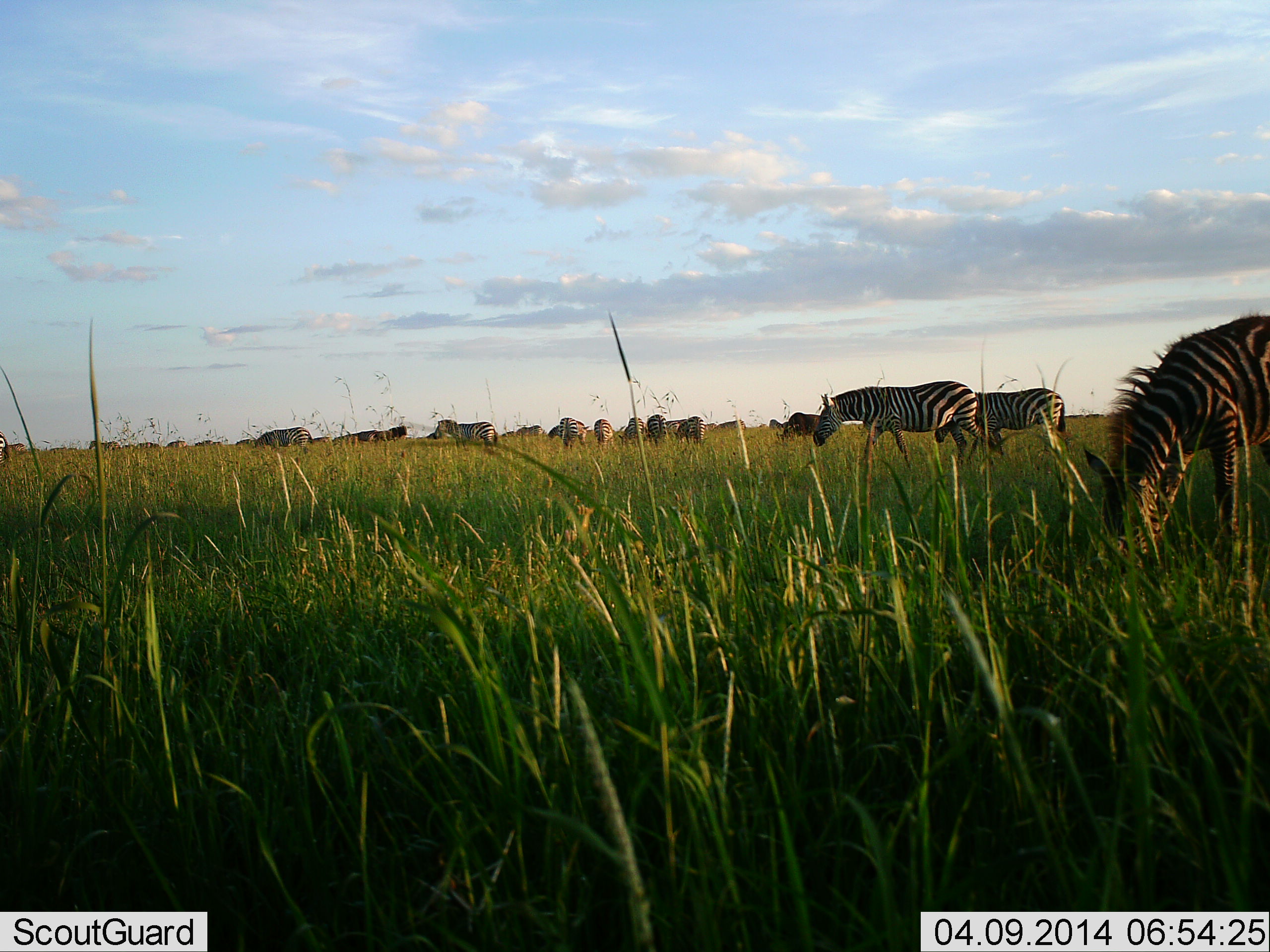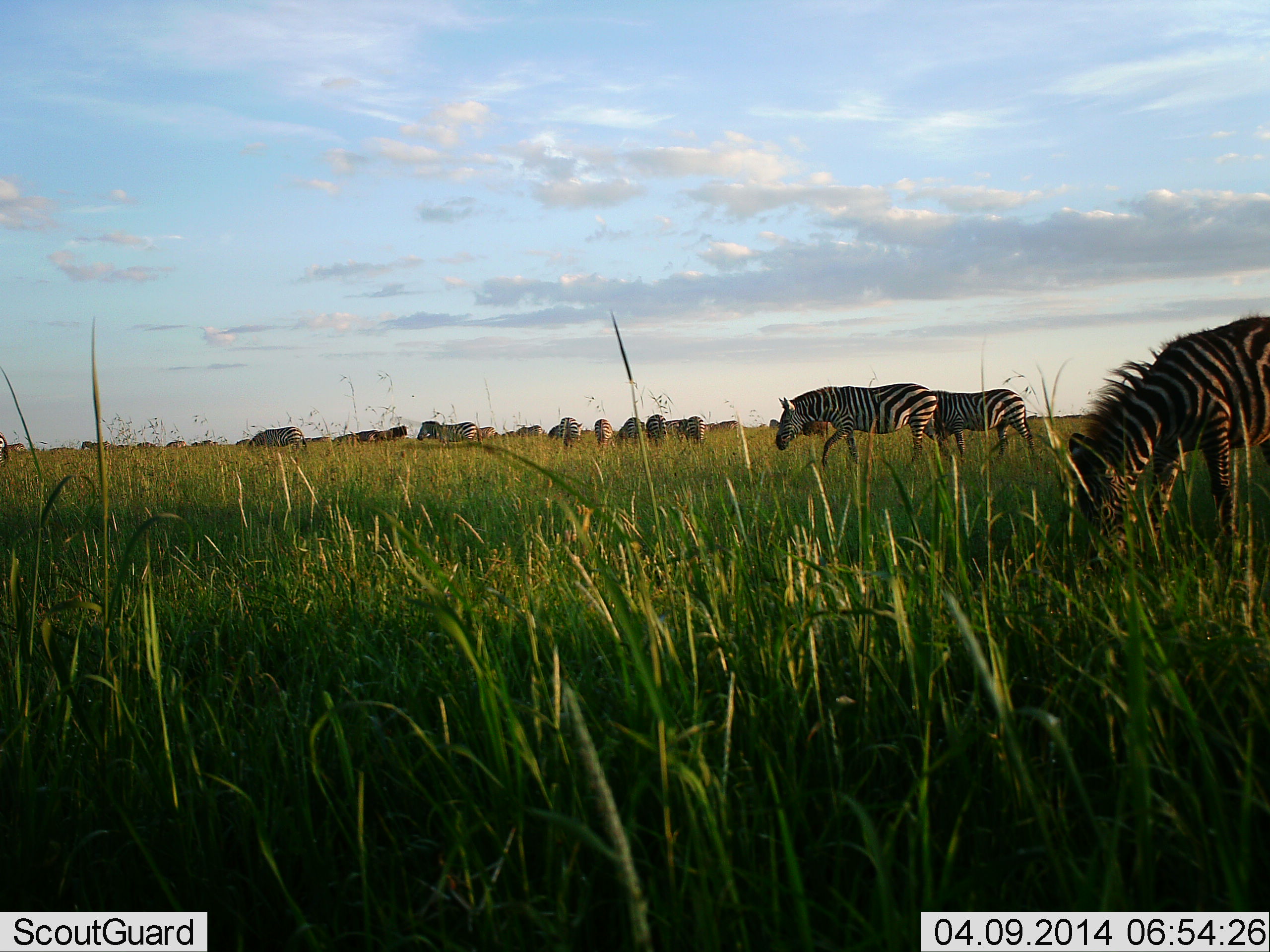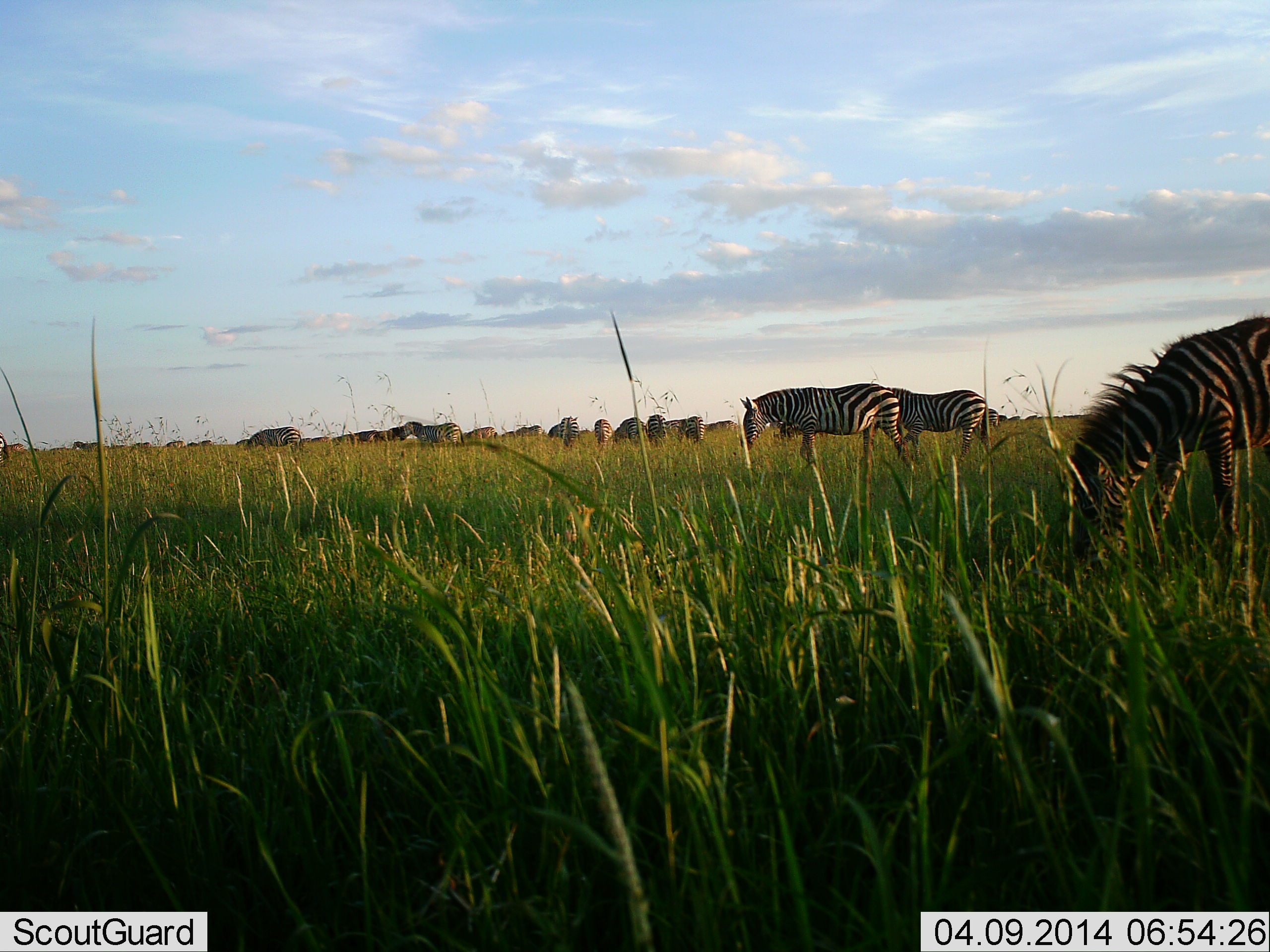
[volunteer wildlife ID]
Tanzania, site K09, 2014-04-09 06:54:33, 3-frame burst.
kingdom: Animalia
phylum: Chordata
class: Mammalia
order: Perissodactyla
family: Equidae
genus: Equus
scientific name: Equus quagga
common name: plains zebra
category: zebra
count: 11-50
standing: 38%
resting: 0%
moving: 85%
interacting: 0%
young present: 8%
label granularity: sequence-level